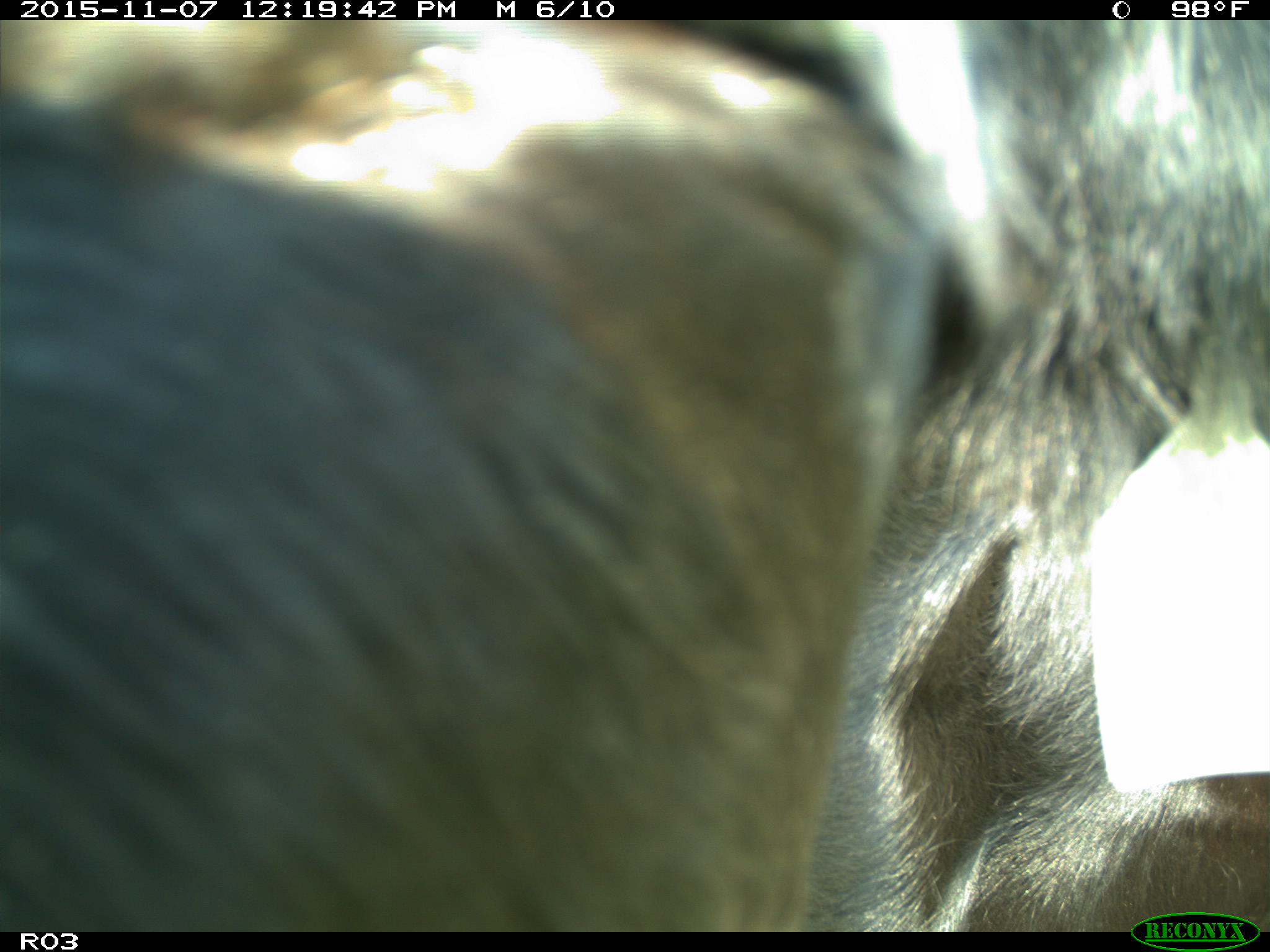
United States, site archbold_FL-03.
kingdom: Animalia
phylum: Chordata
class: Mammalia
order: Artiodactyla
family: Bovidae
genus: Bos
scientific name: Bos taurus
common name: domestic cow